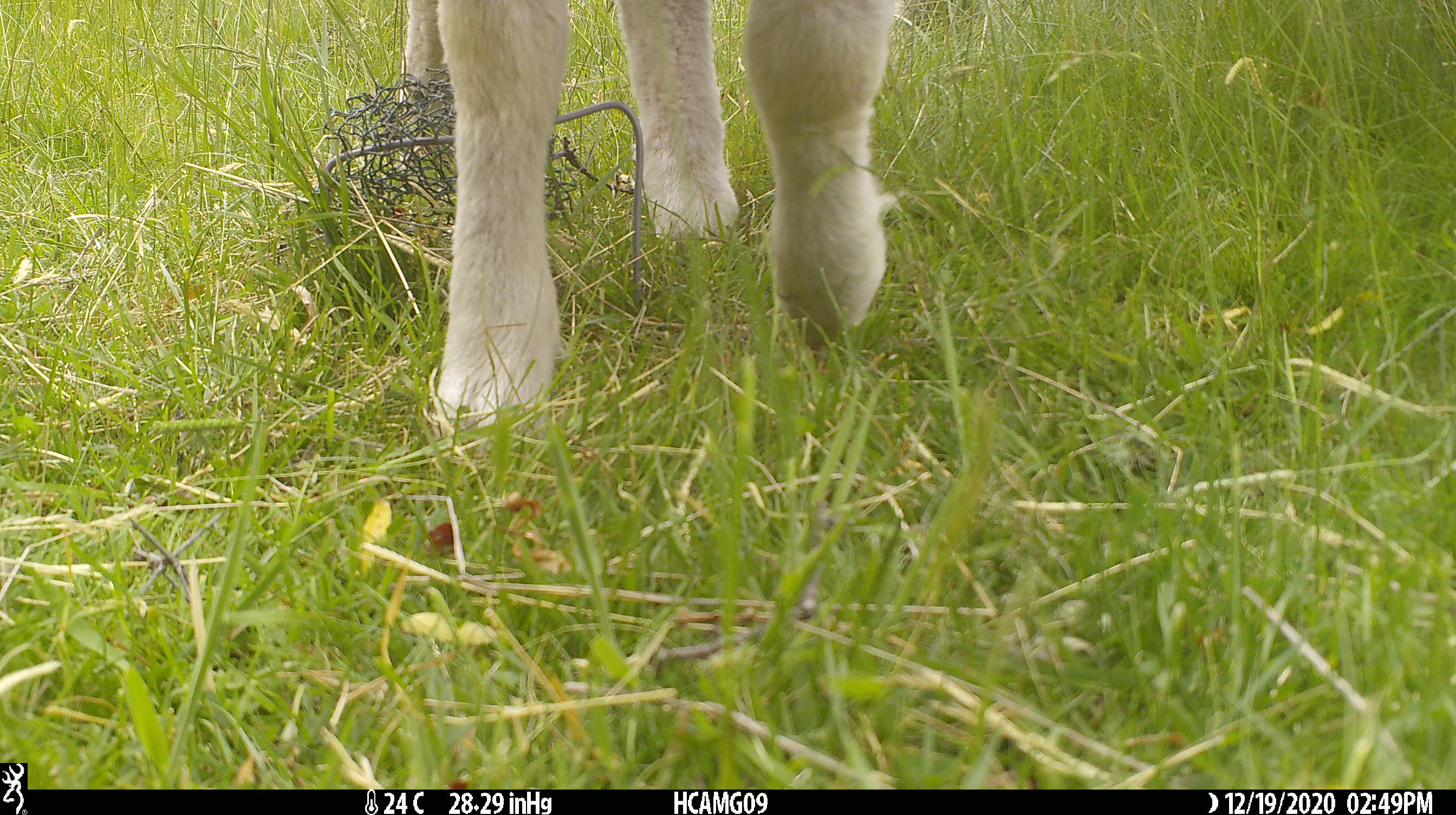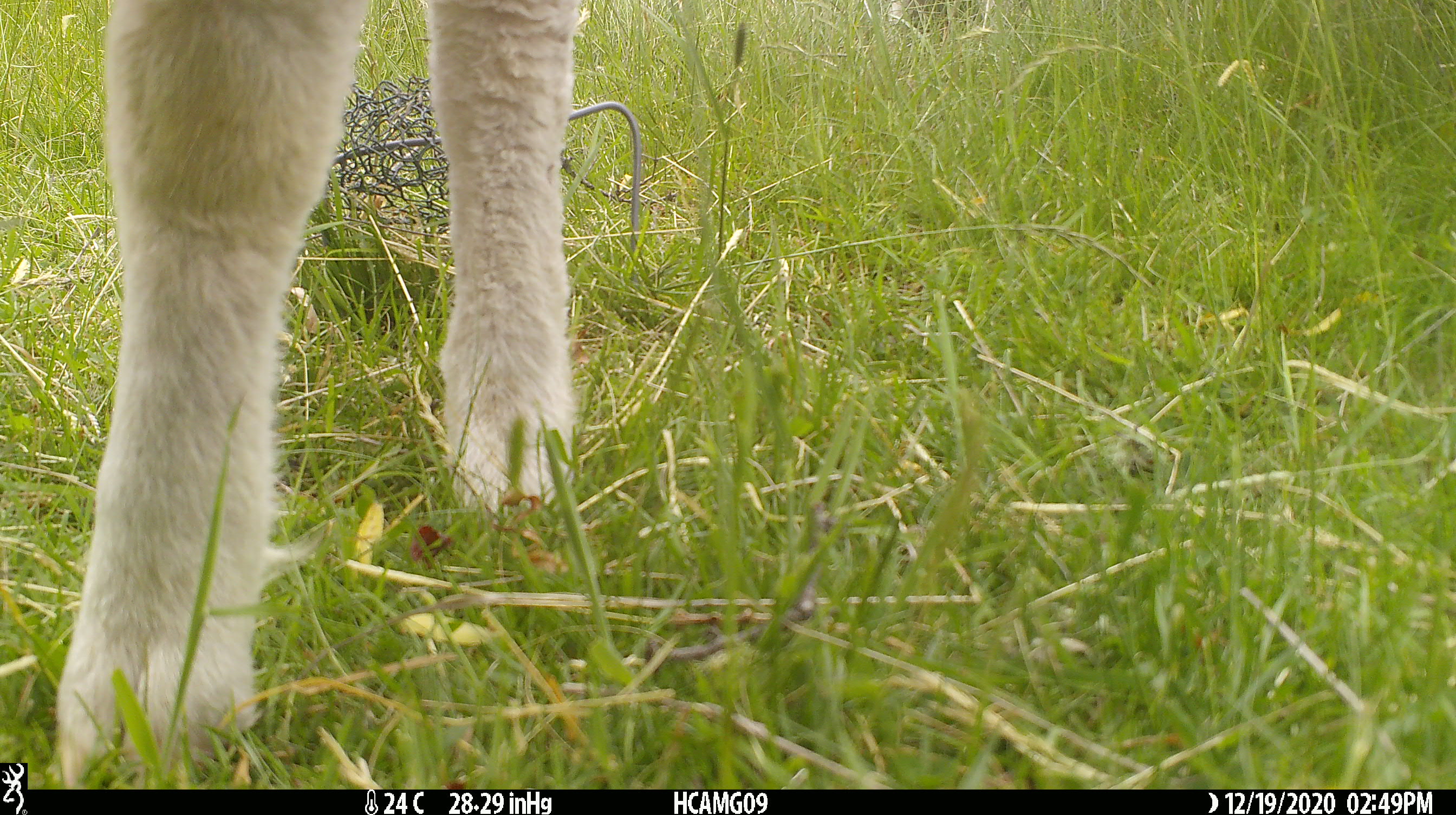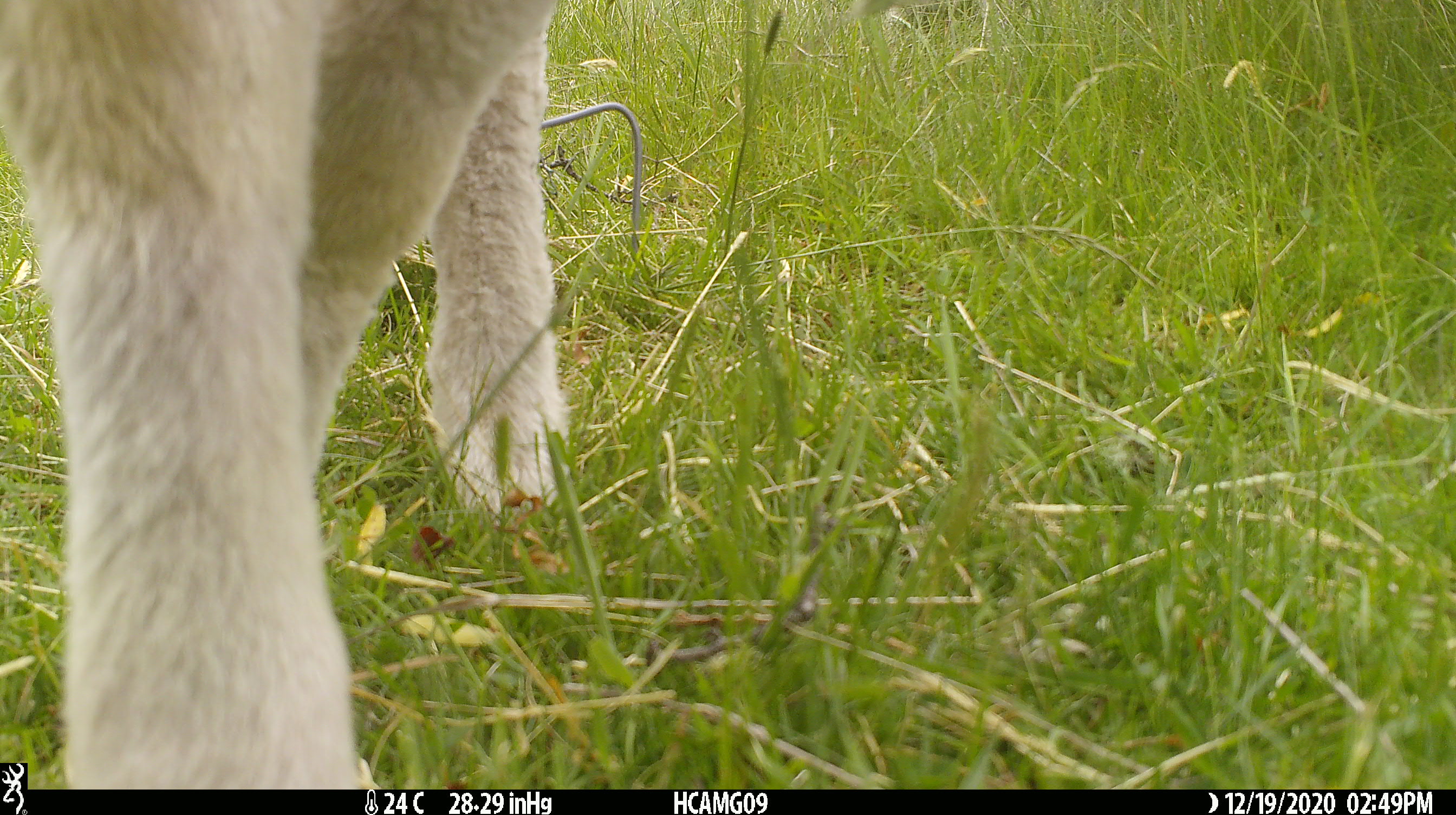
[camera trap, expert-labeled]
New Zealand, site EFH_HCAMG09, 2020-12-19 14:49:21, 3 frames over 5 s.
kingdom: Animalia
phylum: Chordata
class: Mammalia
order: Artiodactyla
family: Bovidae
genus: Ovis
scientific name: Ovis aries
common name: domestic sheep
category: sheep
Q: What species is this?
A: Sheep (domestic sheep) (Ovis aries).